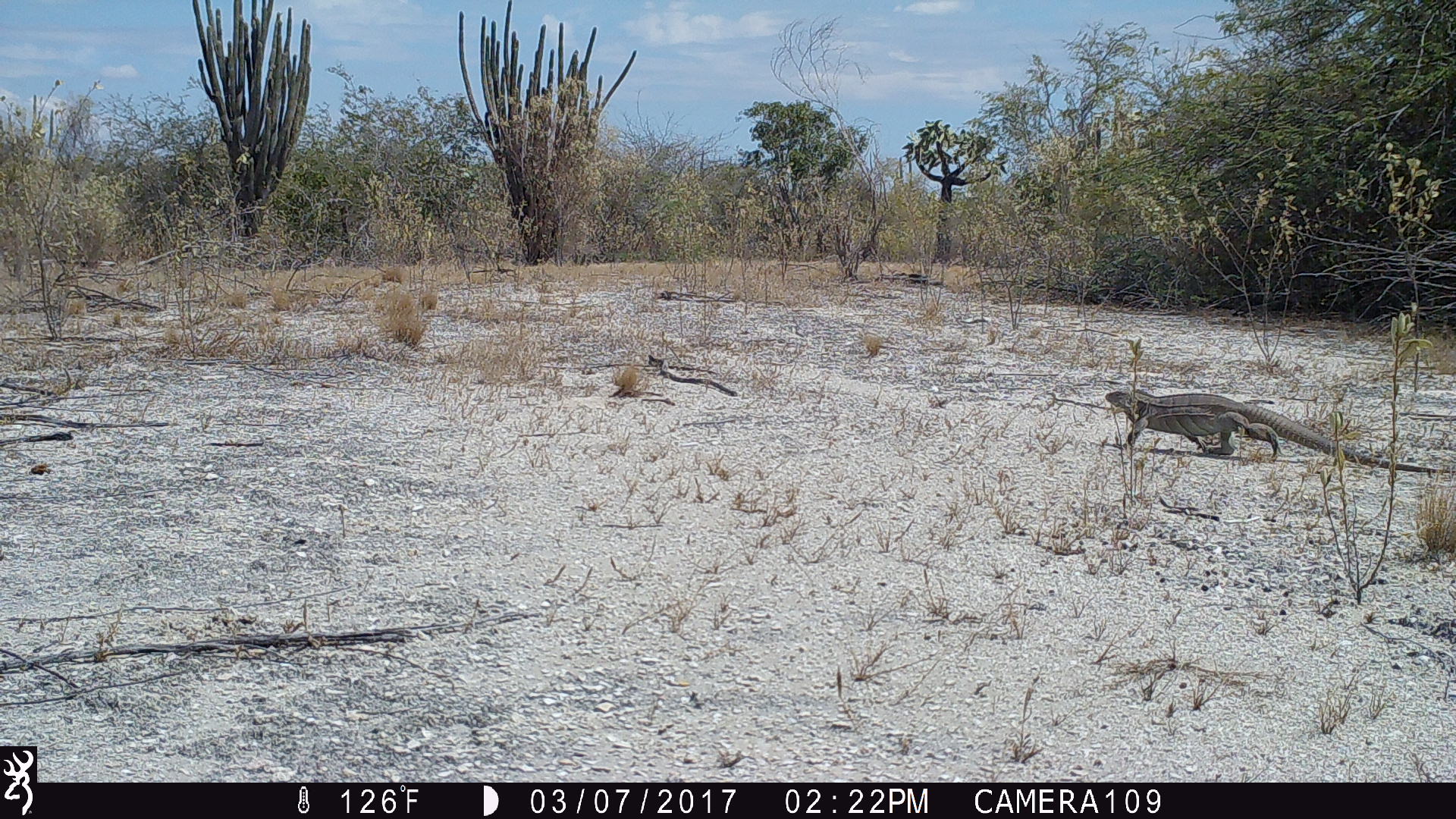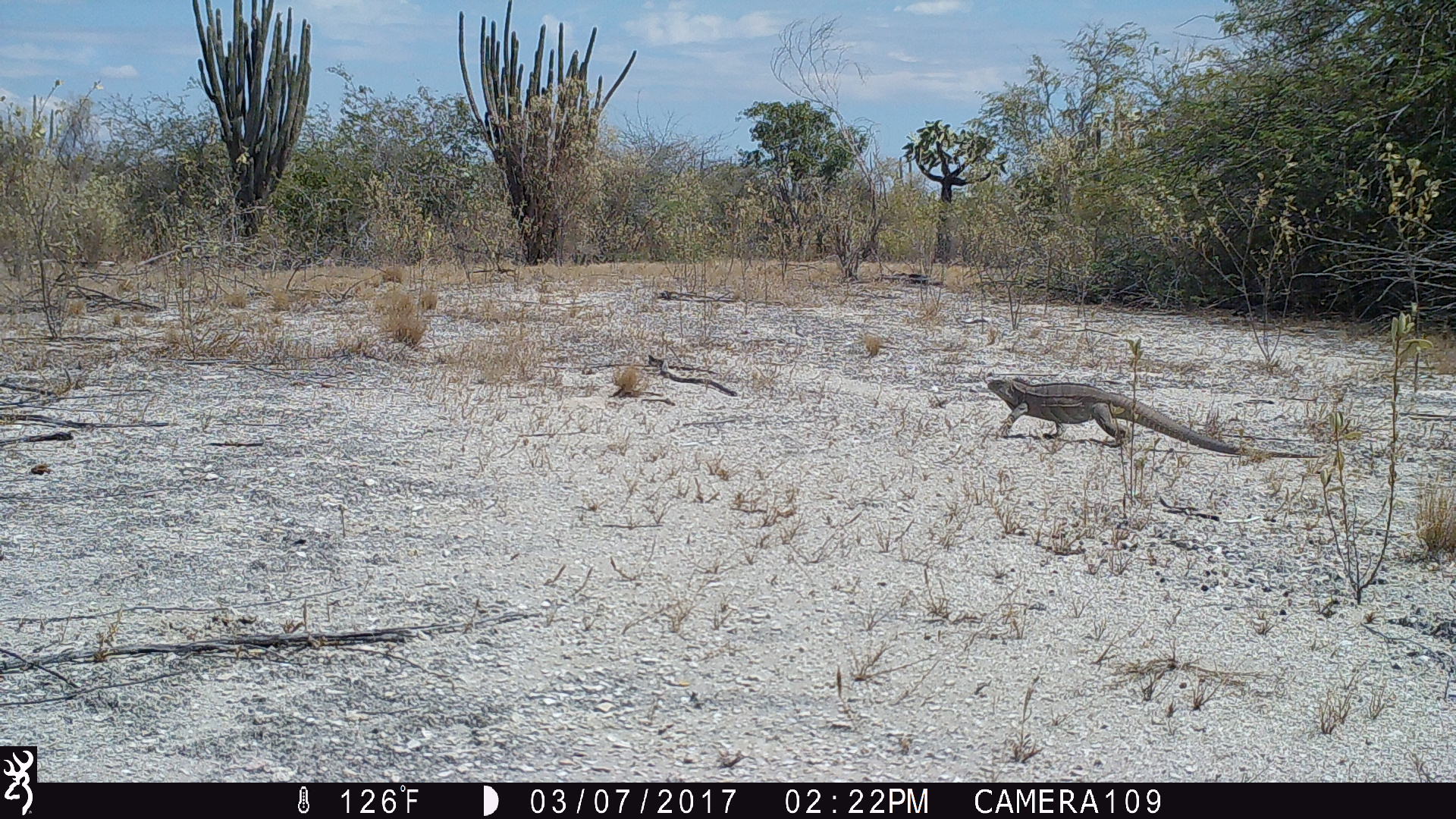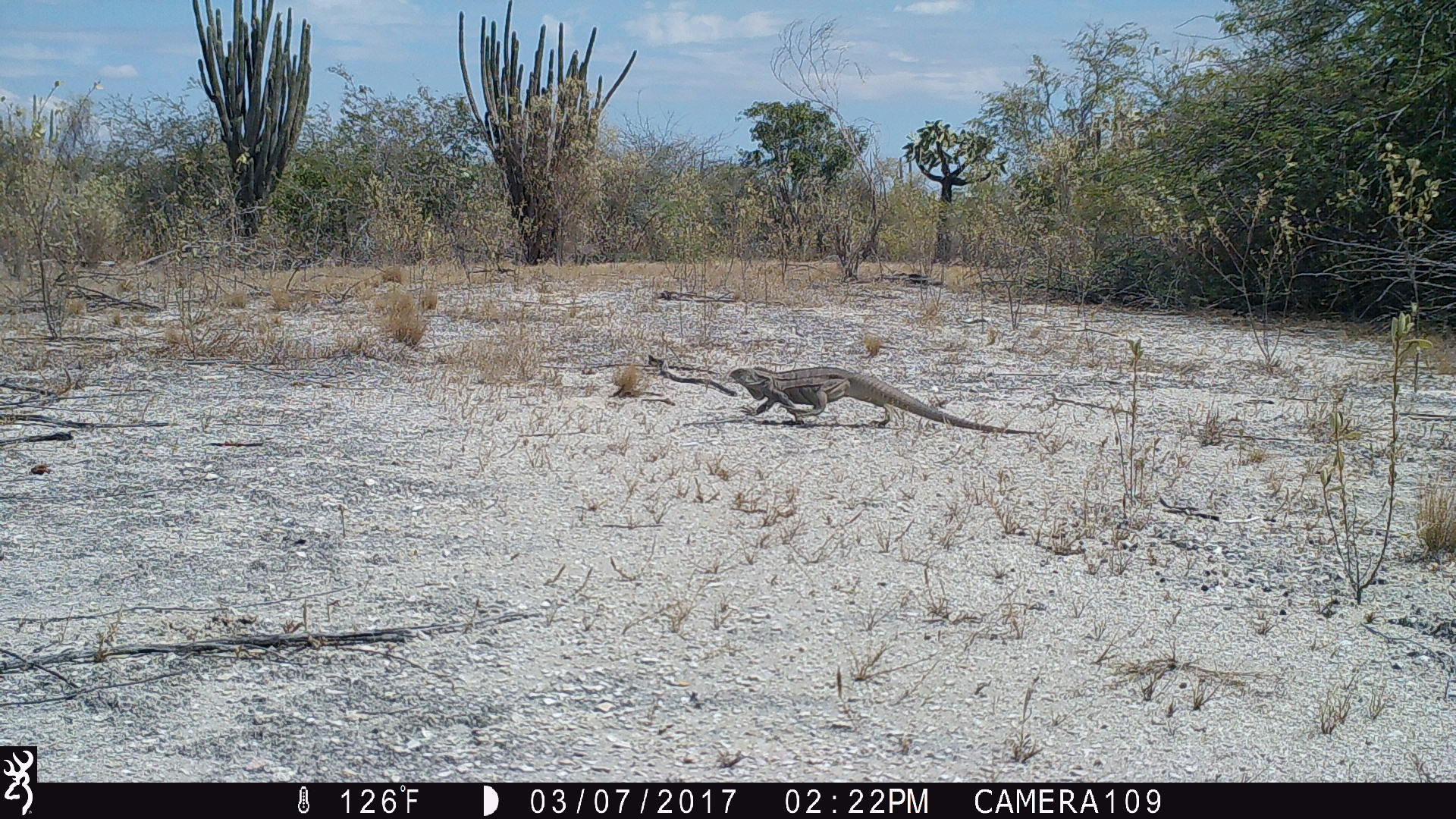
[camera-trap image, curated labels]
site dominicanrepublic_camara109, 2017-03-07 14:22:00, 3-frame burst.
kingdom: Animalia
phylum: Chordata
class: Reptilia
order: Squamata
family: Iguanidae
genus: Iguana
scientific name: Iguana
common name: typical iguanas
Iguana (typical iguanas).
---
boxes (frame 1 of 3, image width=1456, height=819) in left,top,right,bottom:
iguana: 1102,388,1456,483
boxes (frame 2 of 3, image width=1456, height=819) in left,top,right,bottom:
iguana: 980,372,1319,464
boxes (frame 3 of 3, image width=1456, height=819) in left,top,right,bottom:
iguana: 731,357,1054,449